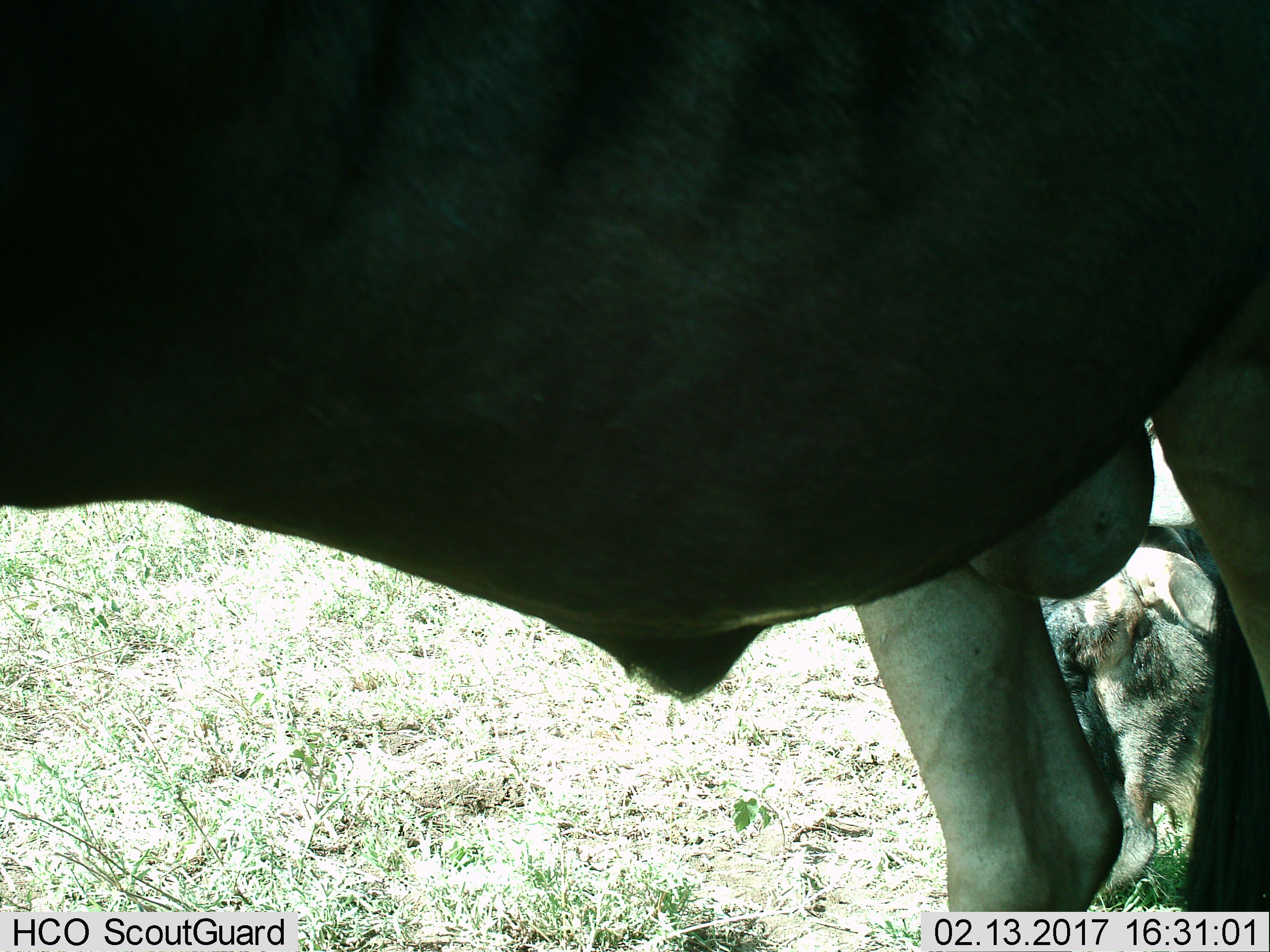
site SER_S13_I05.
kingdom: Animalia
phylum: Chordata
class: Mammalia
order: Artiodactyla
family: Bovidae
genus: Connochaetes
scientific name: Connochaetes taurinus taurinus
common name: blue wildebeest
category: wildebeestblue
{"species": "wildebeestblue (blue wildebeest) (Connochaetes taurinus taurinus)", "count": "1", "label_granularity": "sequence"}